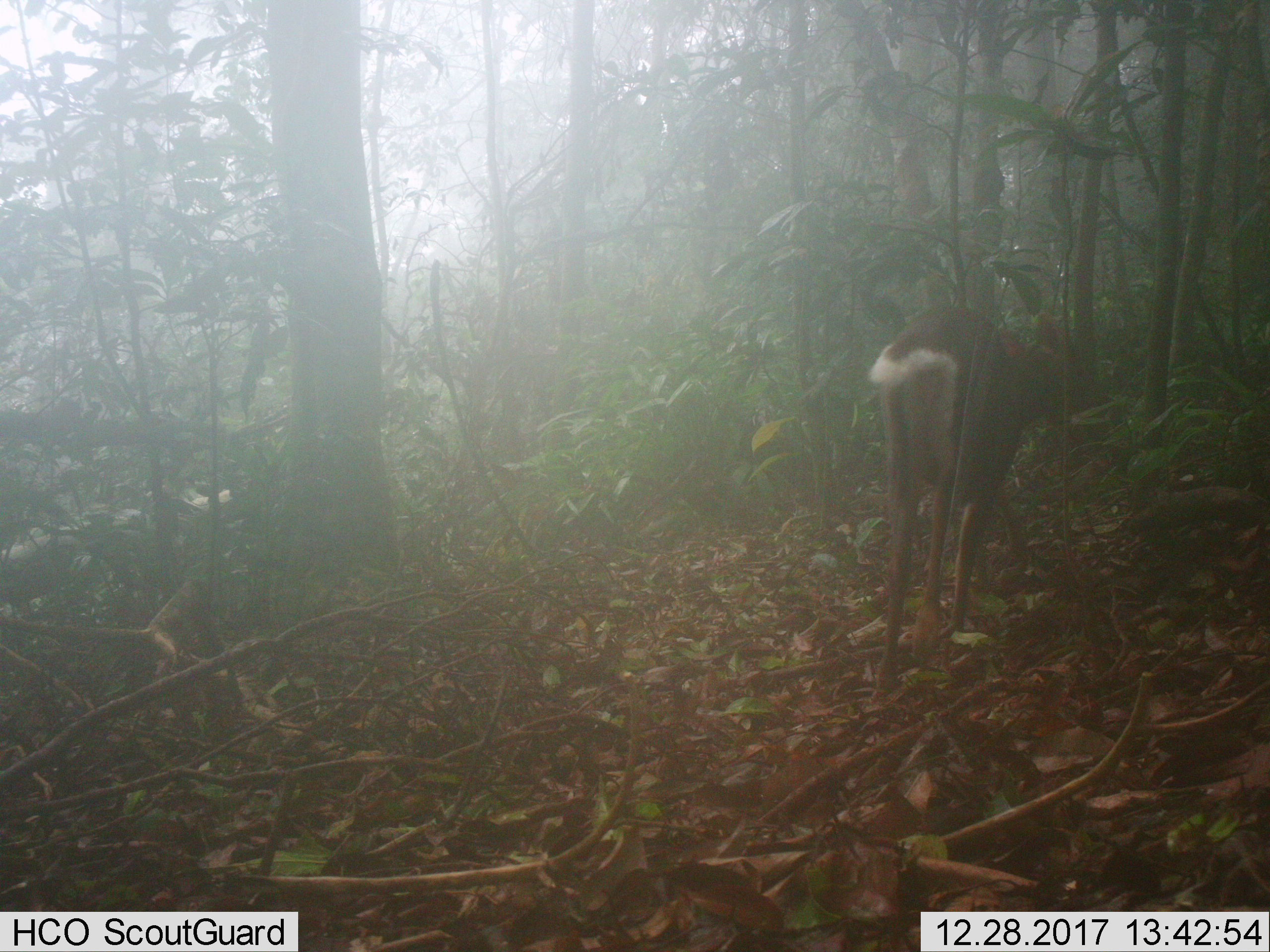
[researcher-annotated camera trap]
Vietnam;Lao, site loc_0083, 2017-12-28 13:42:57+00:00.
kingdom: Animalia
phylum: Chordata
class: Mammalia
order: Artiodactyla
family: Cervidae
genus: Muntiacus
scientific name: Muntiacus rooseveltorum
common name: roosevelt's muntjac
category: roosevelts muntjac group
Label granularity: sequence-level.